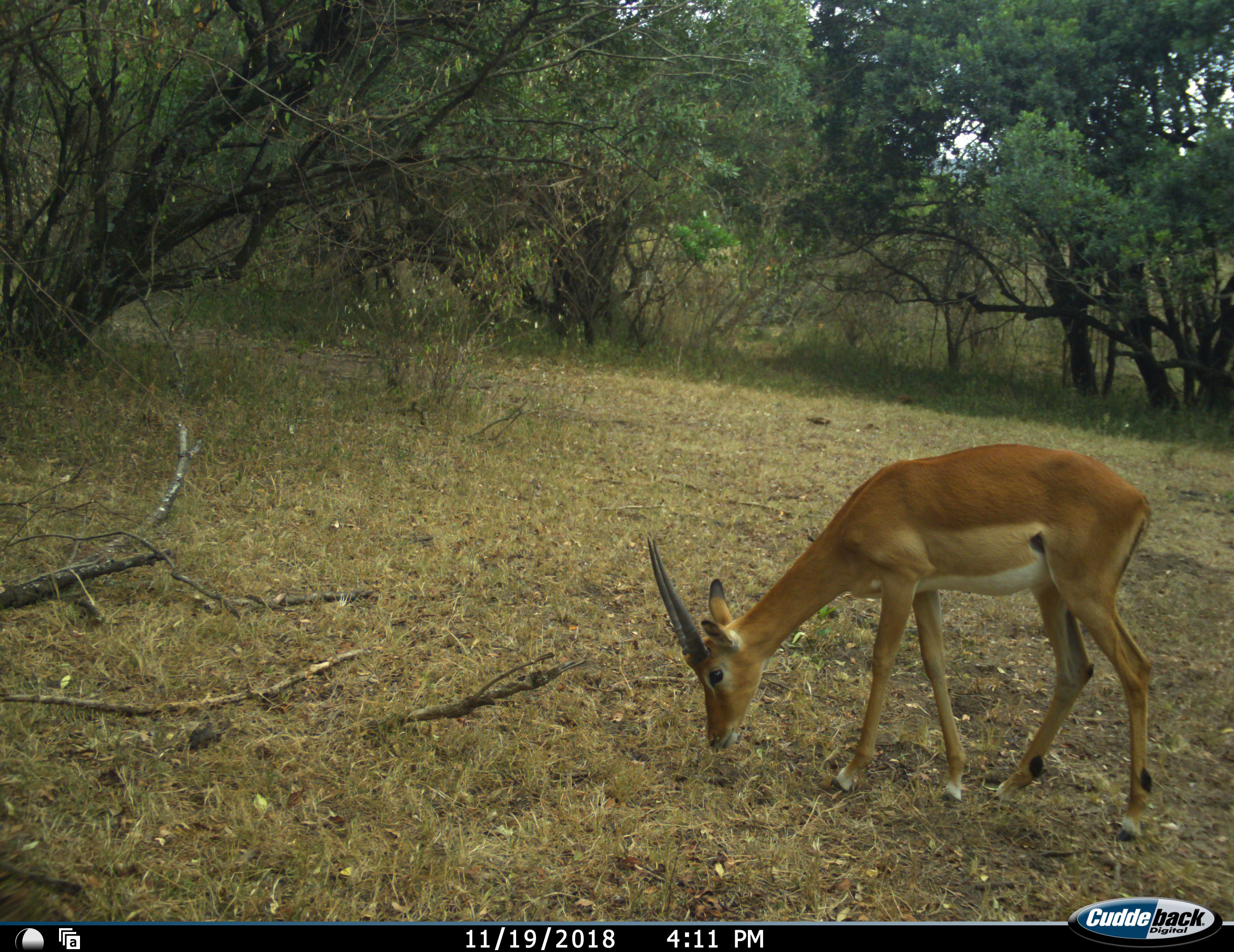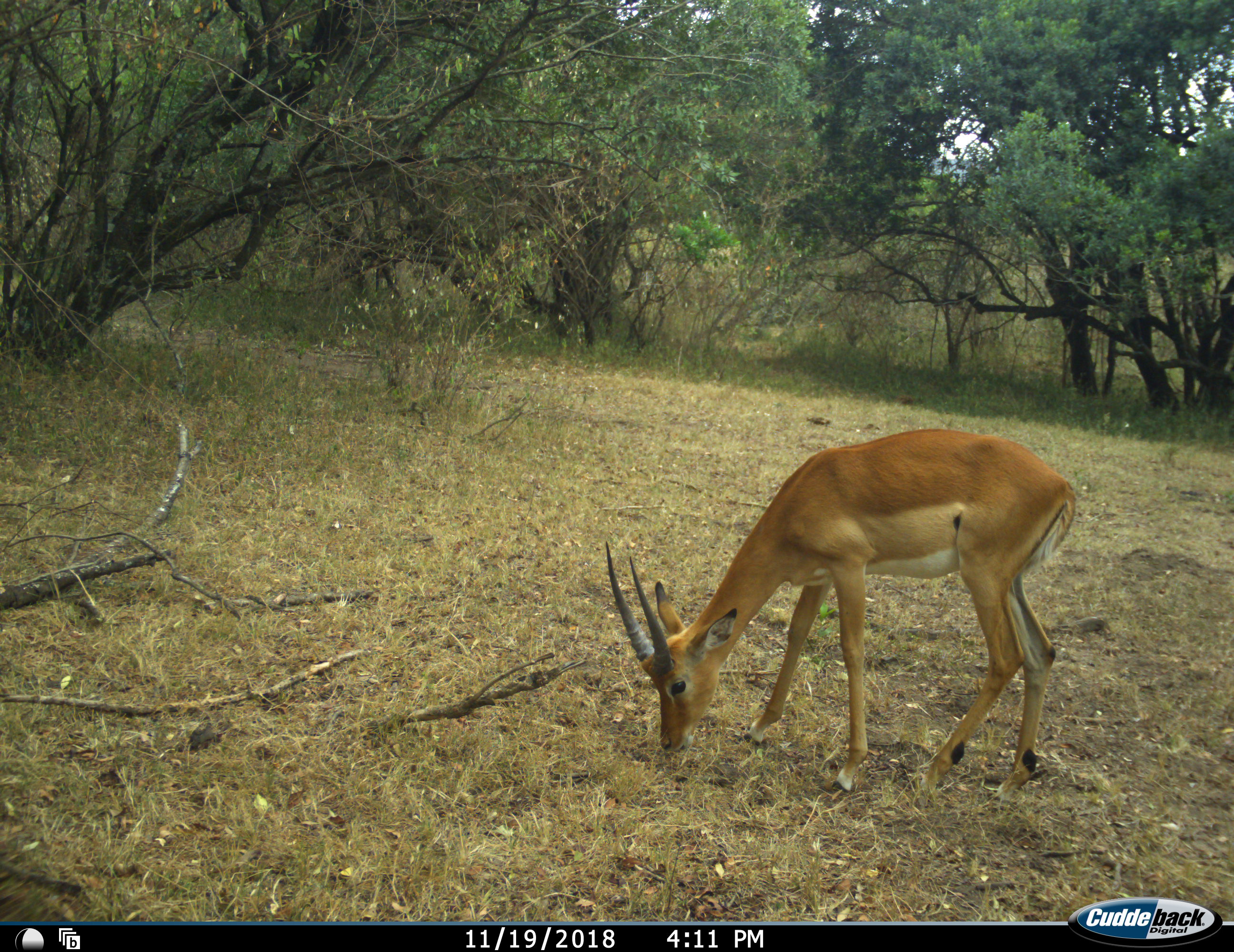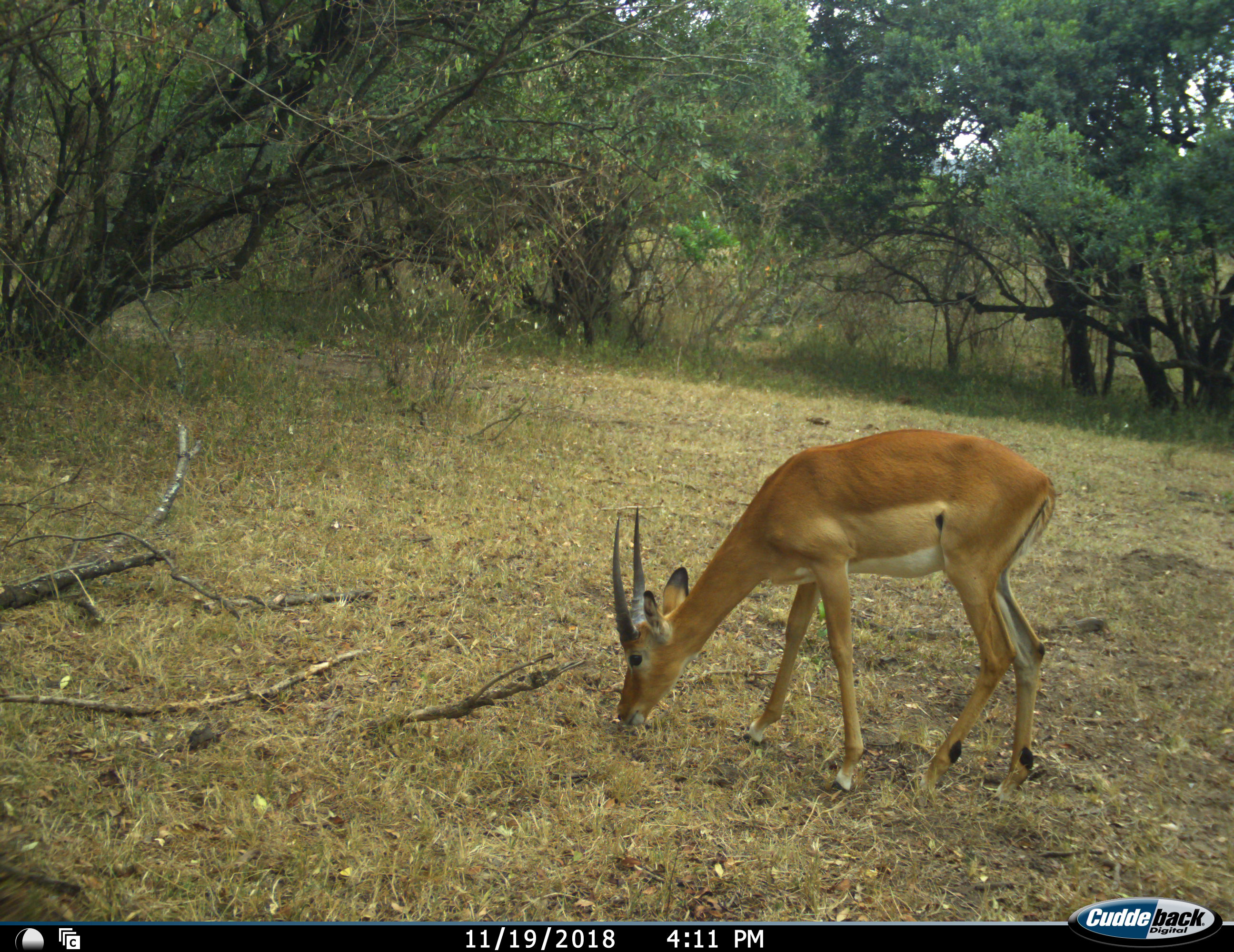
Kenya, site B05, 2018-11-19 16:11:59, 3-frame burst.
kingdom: Animalia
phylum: Chordata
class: Mammalia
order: Artiodactyla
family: Bovidae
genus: Aepyceros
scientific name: Aepyceros melampus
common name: impala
Impala (Aepyceros melampus), count 1. Behavior (volunteer vote fractions): standing 0%, resting 0%, moving 11%, interacting 0%. Young present (vote fraction): 0%. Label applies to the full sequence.